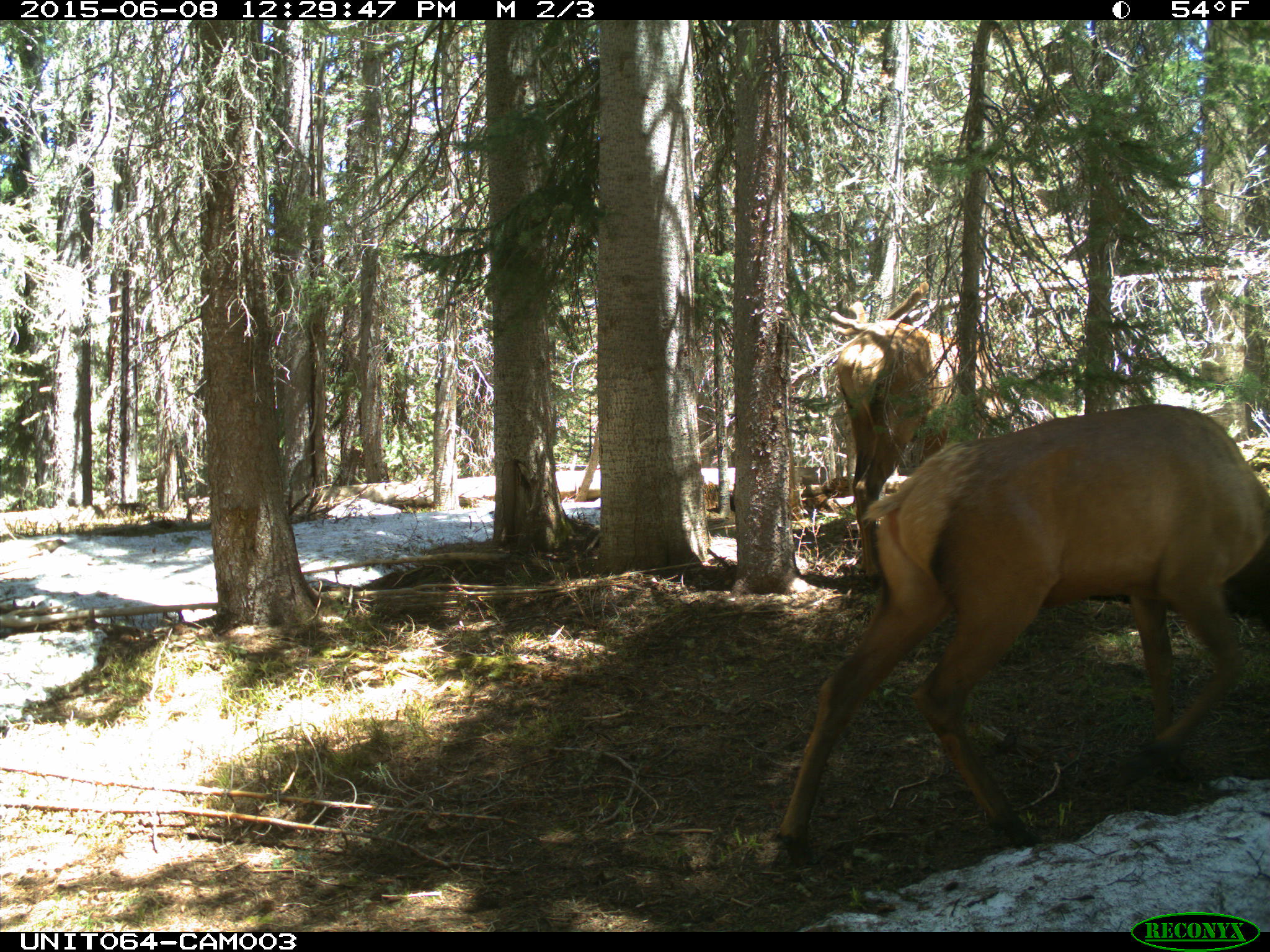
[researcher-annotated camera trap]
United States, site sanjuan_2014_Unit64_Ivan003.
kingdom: Animalia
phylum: Chordata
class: Mammalia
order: Artiodactyla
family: Cervidae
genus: Cervus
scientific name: Cervus elaphus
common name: red deer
Cervus elaphus (red deer).